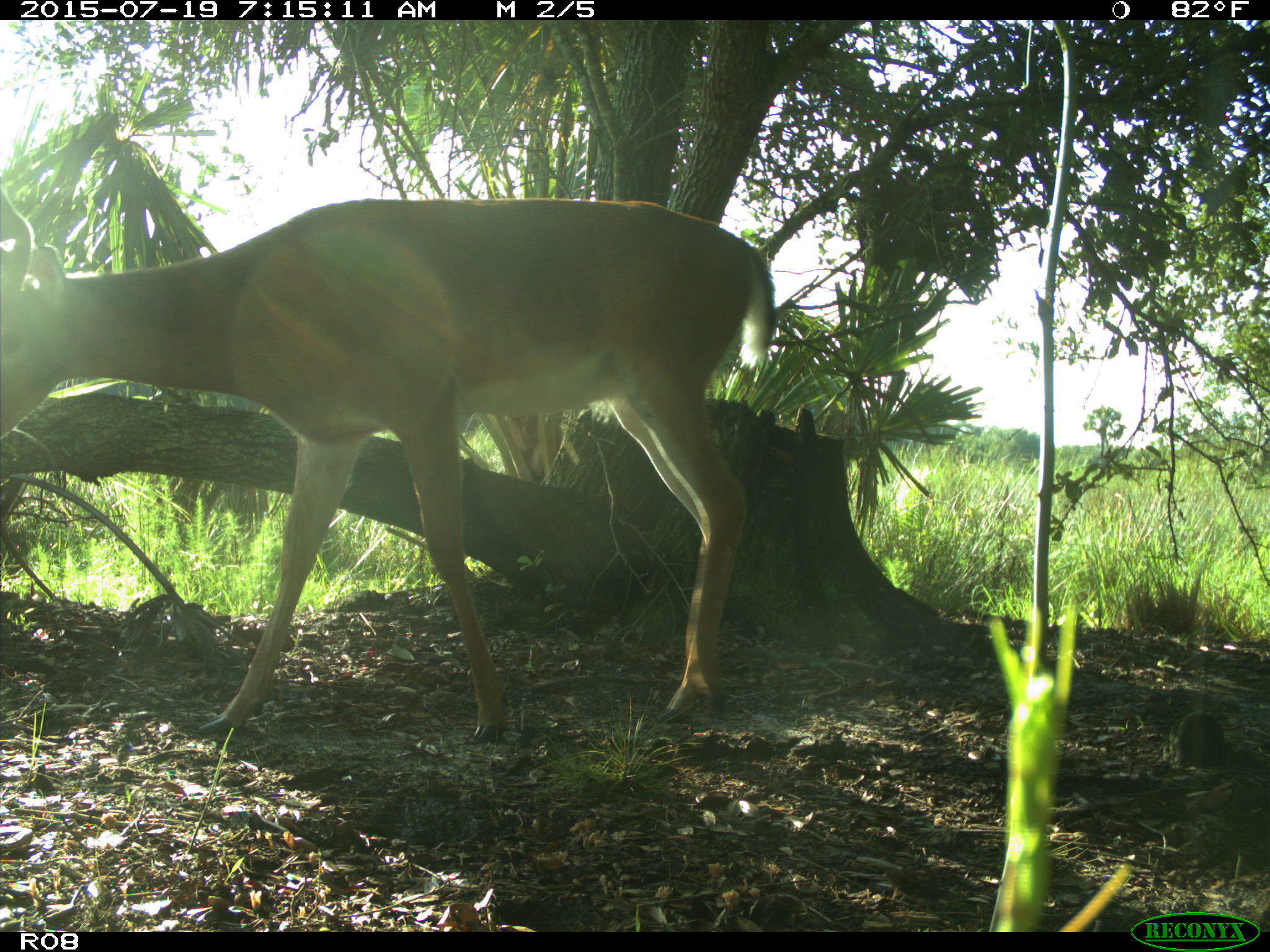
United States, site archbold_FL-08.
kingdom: Animalia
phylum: Chordata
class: Mammalia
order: Artiodactyla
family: Cervidae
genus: Odocoileus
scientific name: Odocoileus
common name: deer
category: unidentified deer